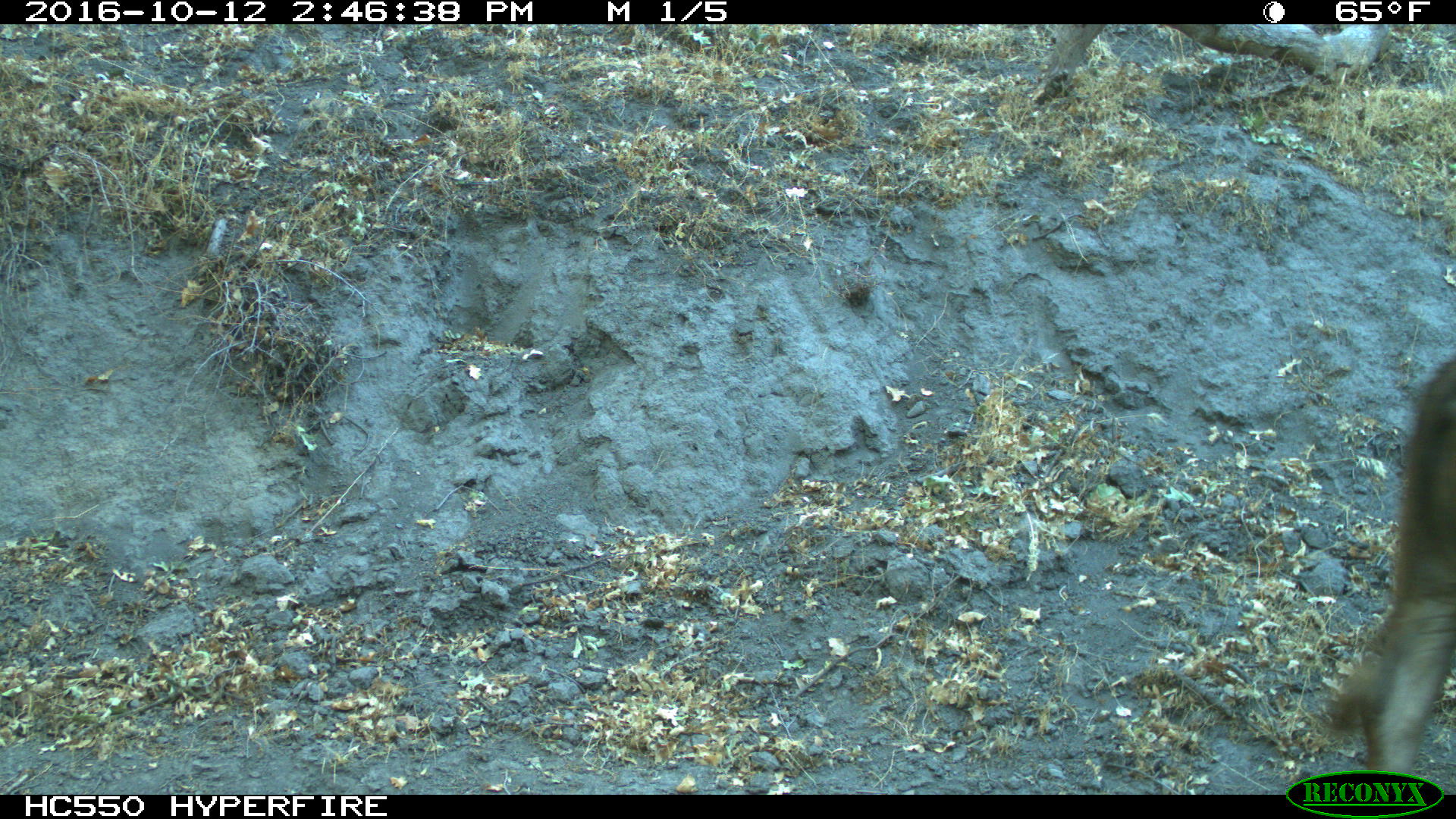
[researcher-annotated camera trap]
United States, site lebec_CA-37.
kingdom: Animalia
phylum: Chordata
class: Mammalia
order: Artiodactyla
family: Bovidae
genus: Bos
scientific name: Bos taurus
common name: domestic cow